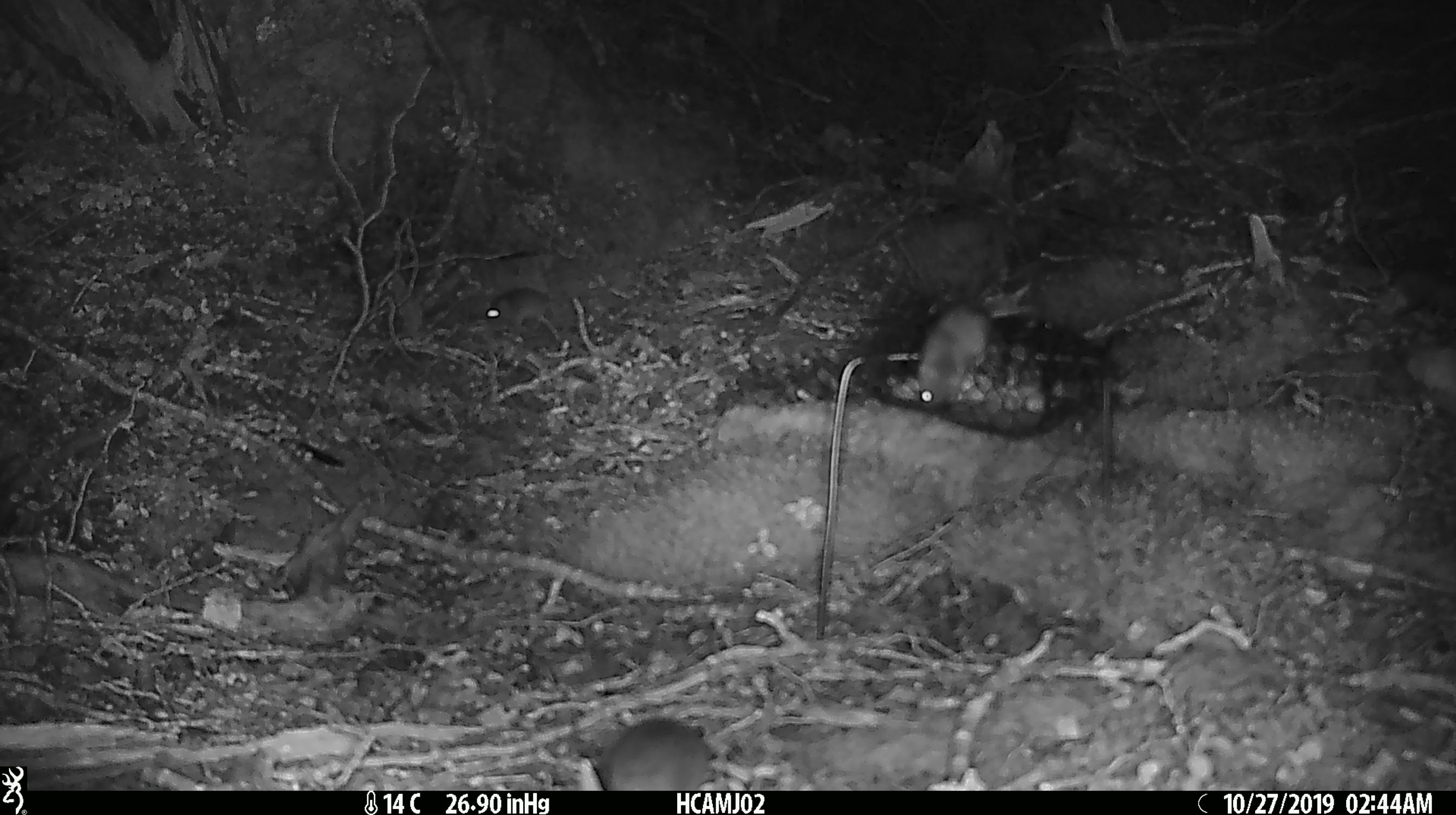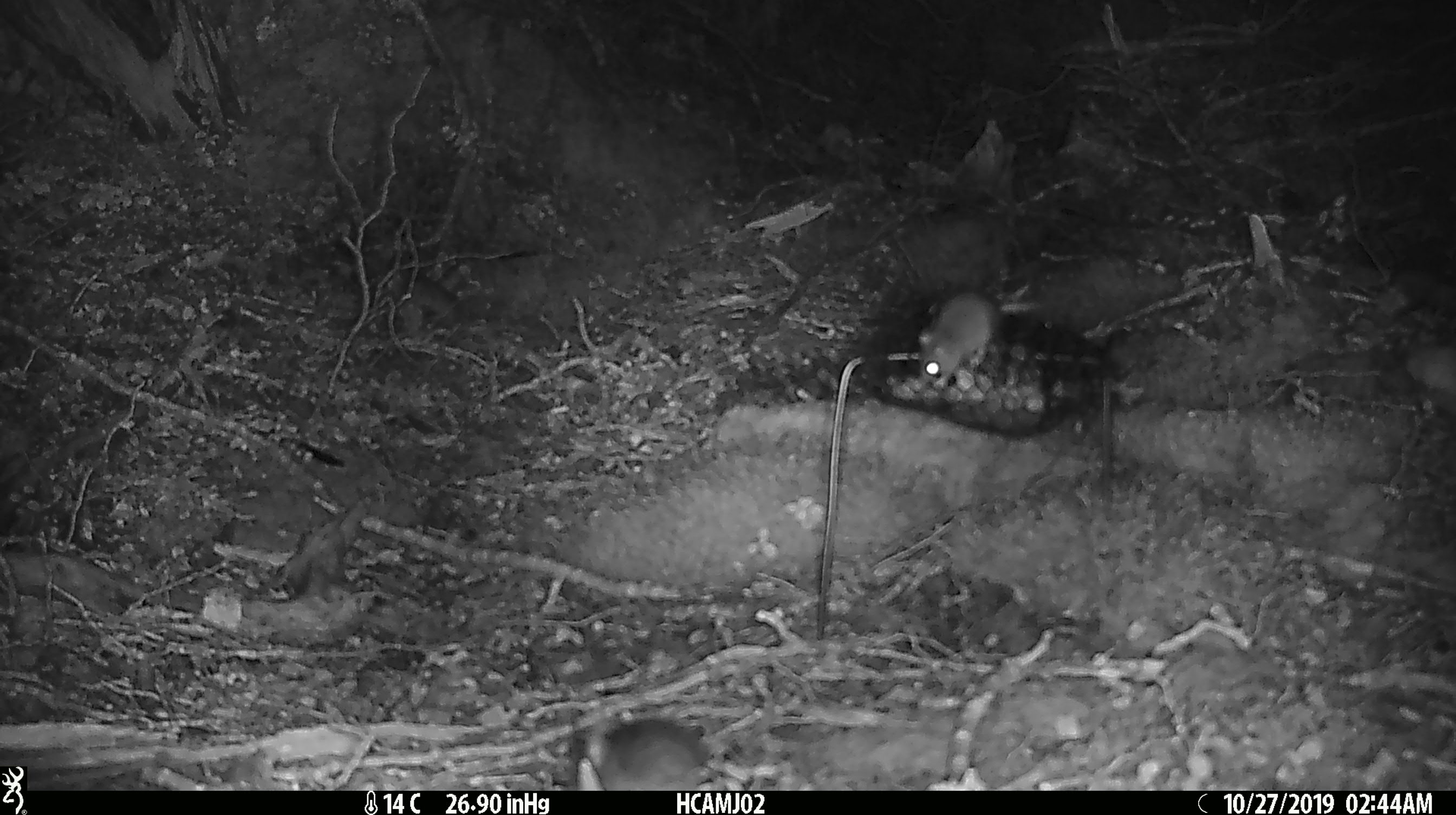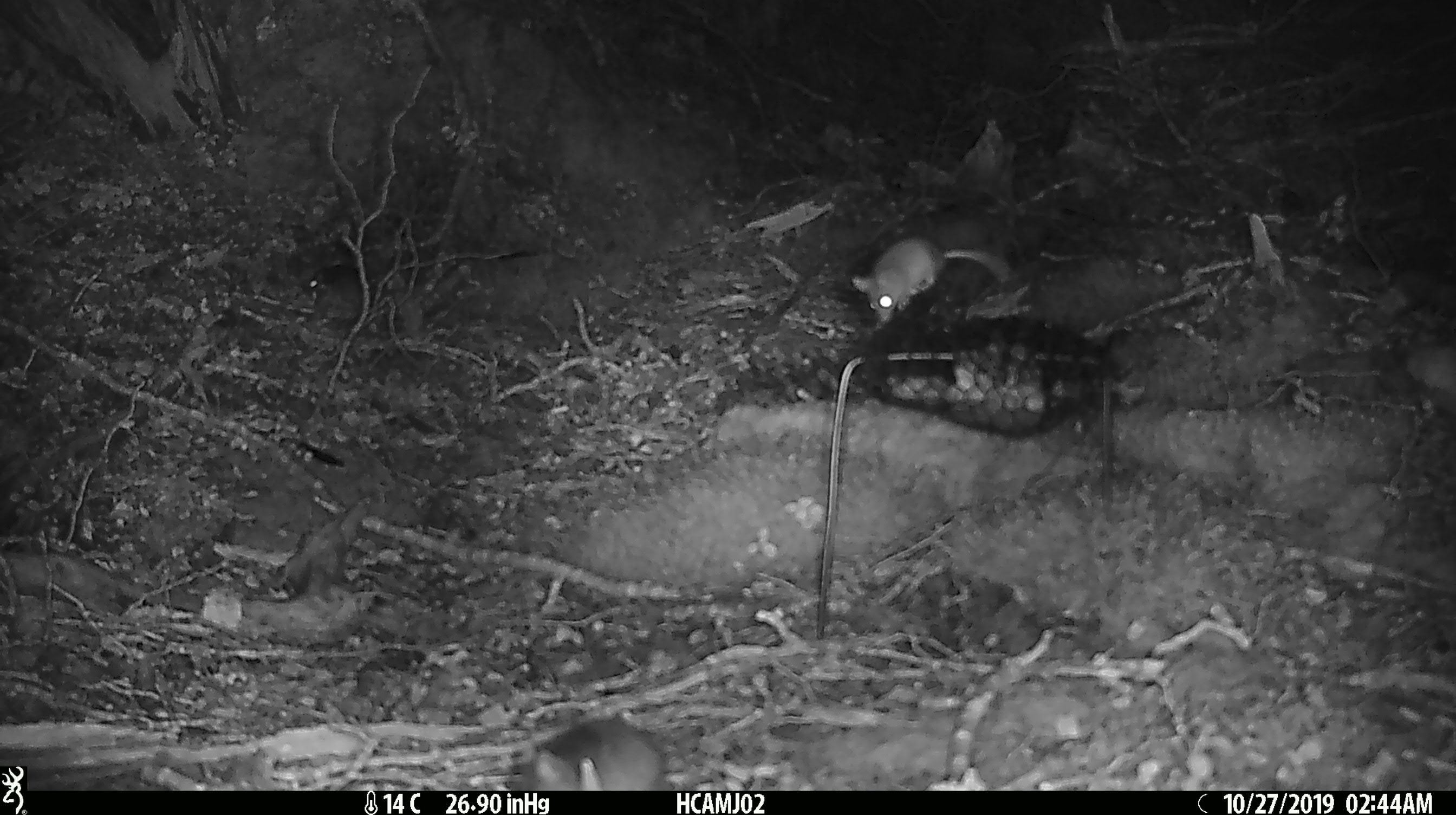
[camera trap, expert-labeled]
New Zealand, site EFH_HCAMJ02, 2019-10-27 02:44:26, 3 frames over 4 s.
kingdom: Animalia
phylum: Chordata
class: Mammalia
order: Rodentia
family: Muridae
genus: Mus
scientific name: Mus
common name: mouse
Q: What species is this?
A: Mouse (Mus).